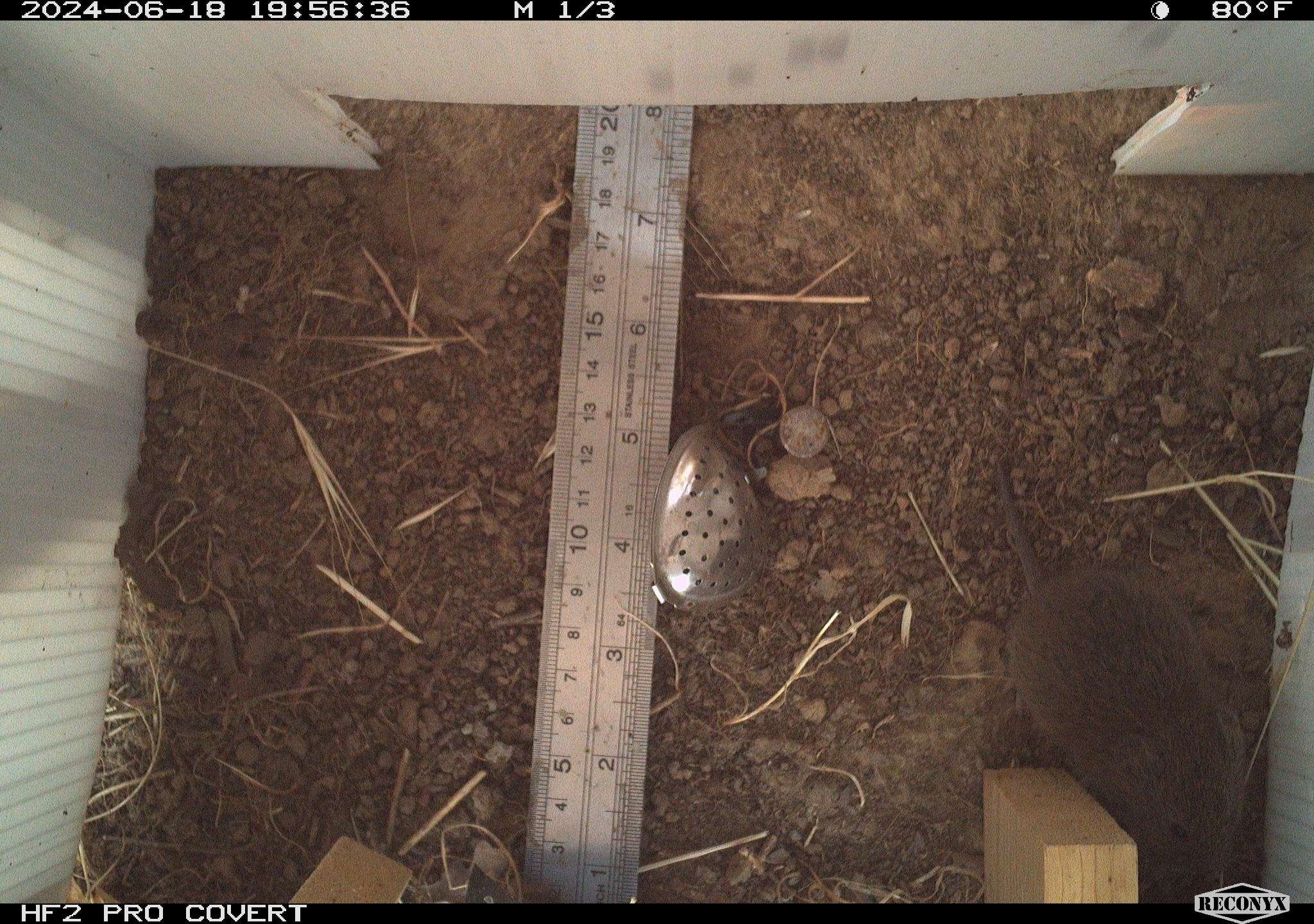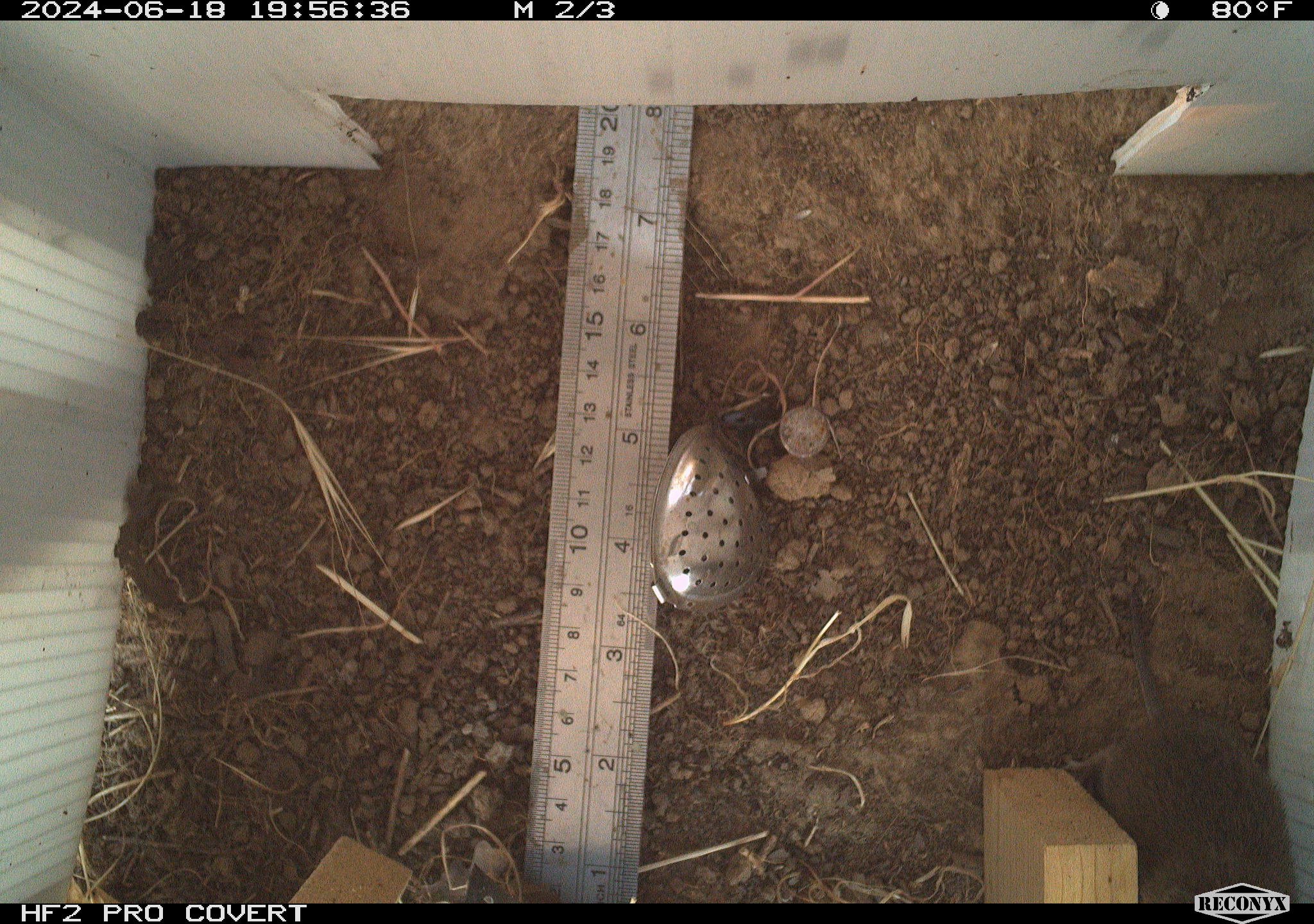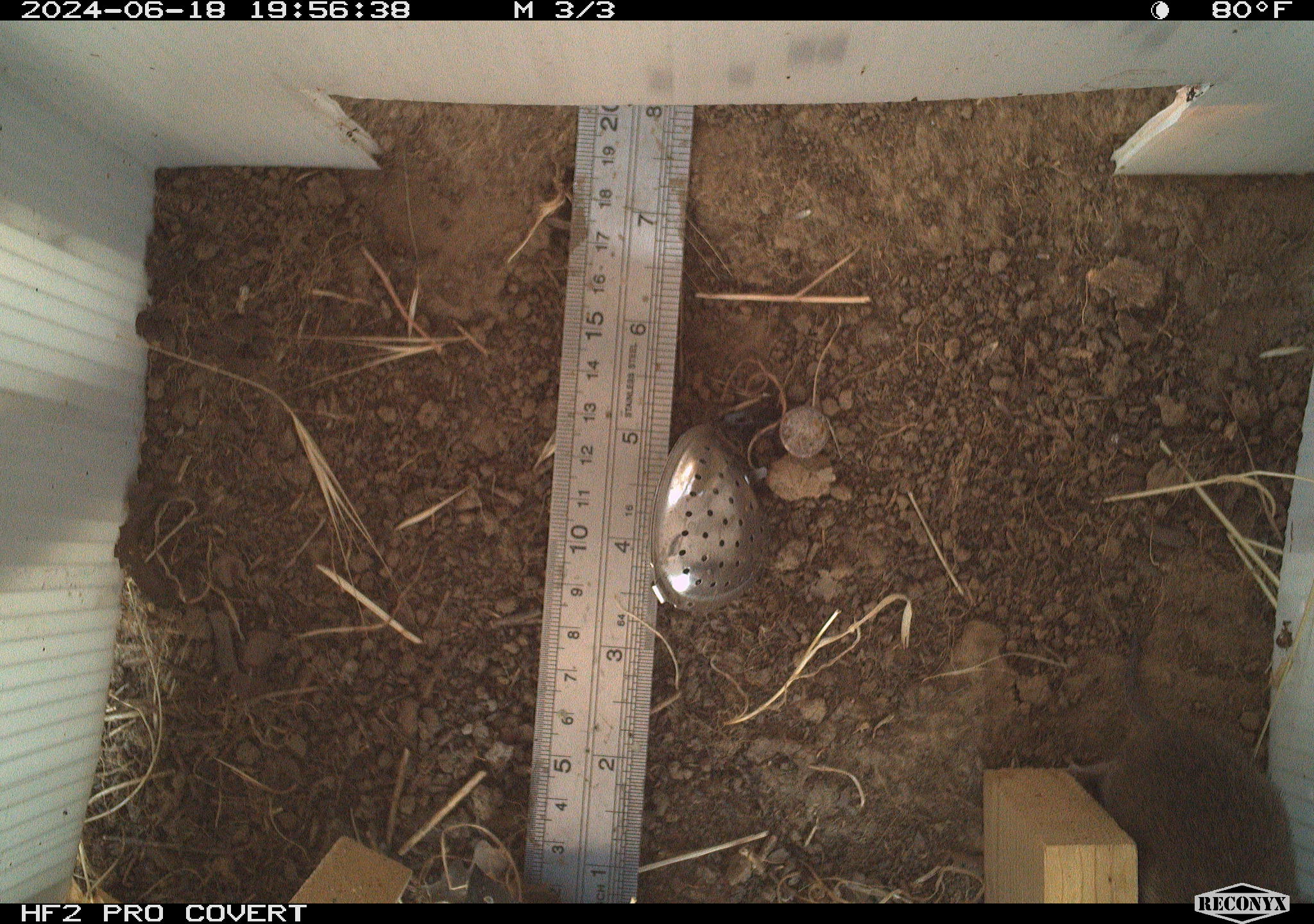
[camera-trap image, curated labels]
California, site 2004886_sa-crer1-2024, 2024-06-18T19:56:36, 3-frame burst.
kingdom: Animalia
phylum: Chordata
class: Mammalia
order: Rodentia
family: Cricetidae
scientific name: Arvicolinae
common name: voles, lemmings, and muskrats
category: arvicolinae subfamily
Arvicolinae subfamily (voles, lemmings, and muskrats) (Arvicolinae).